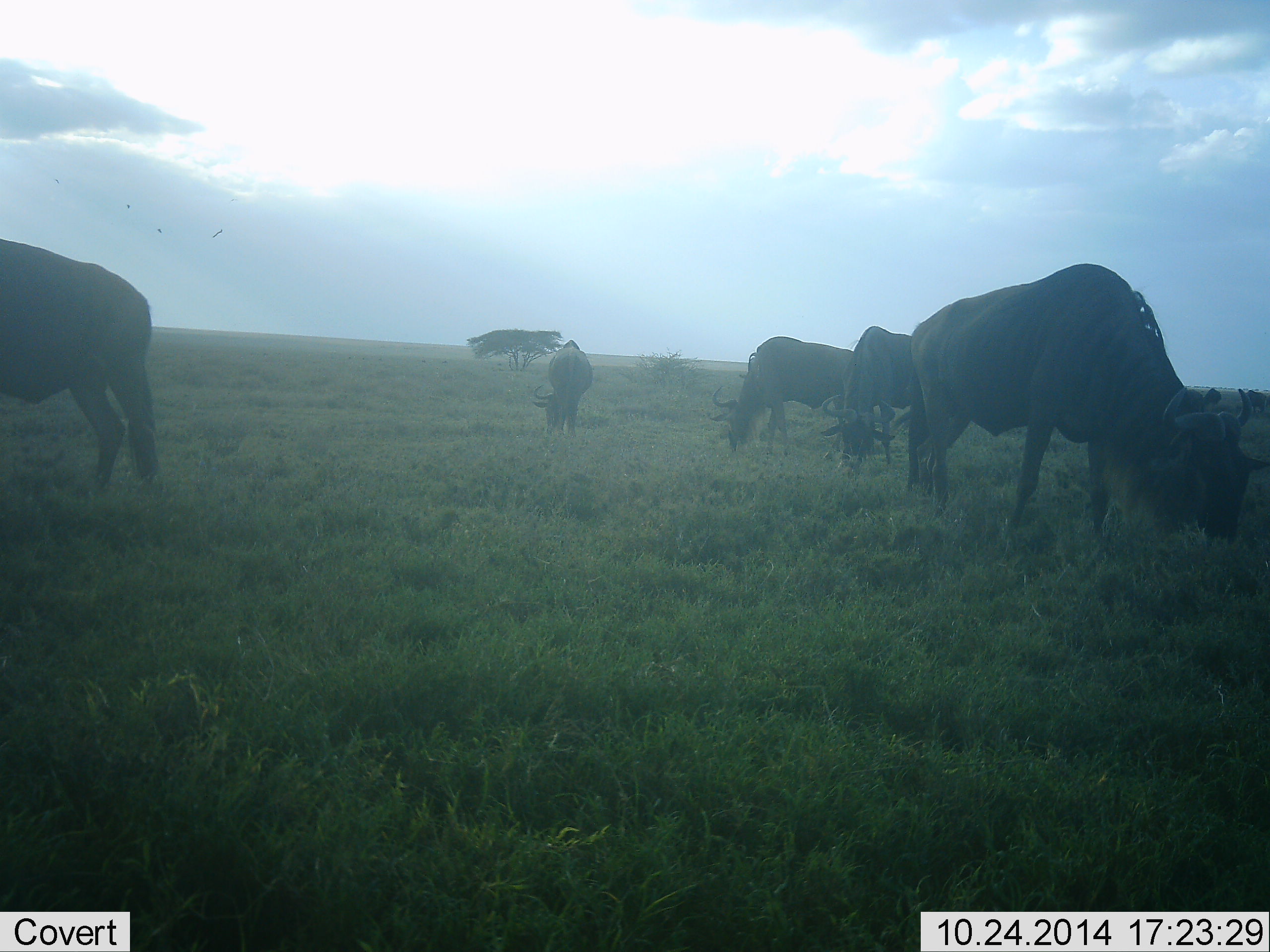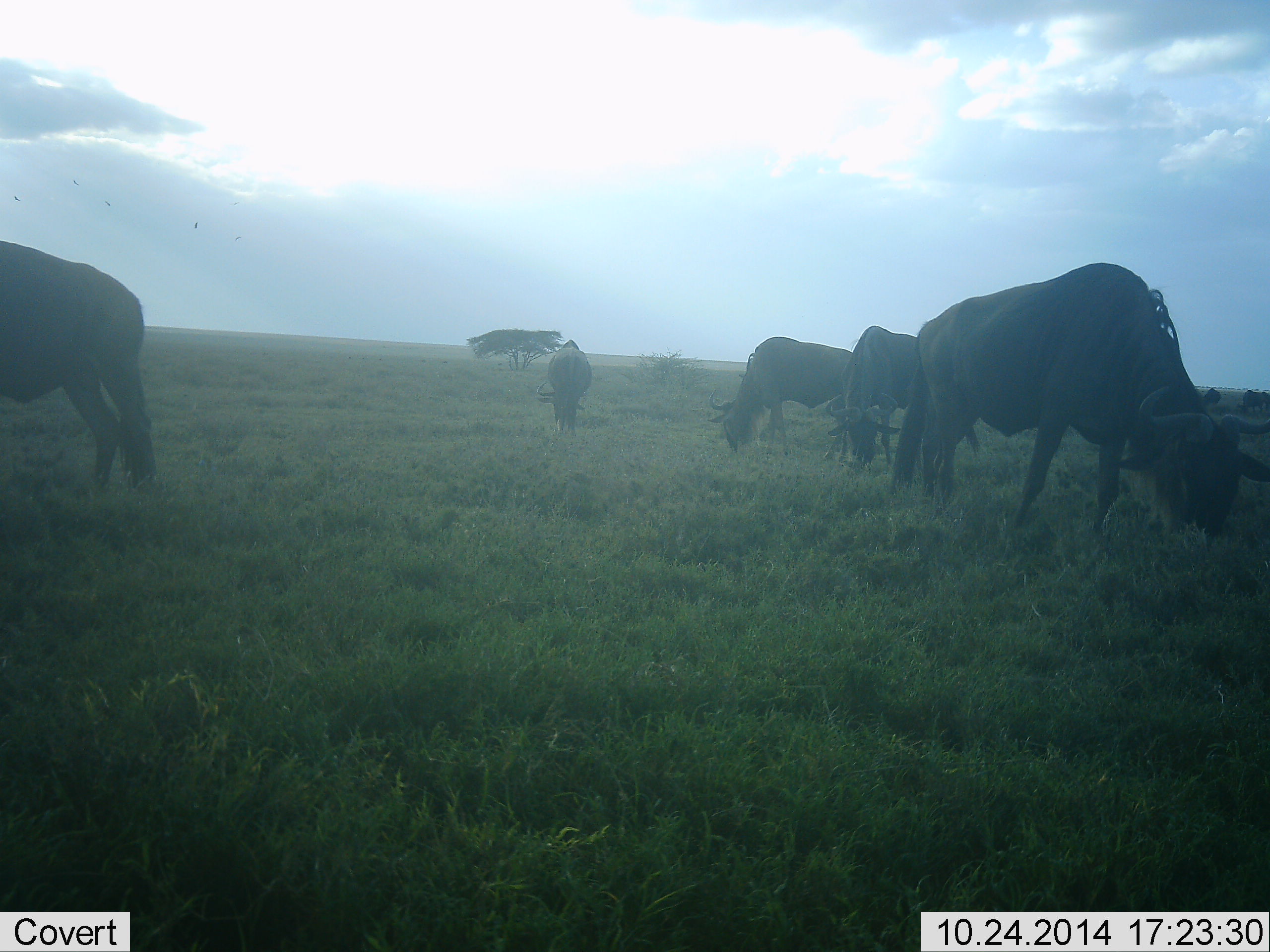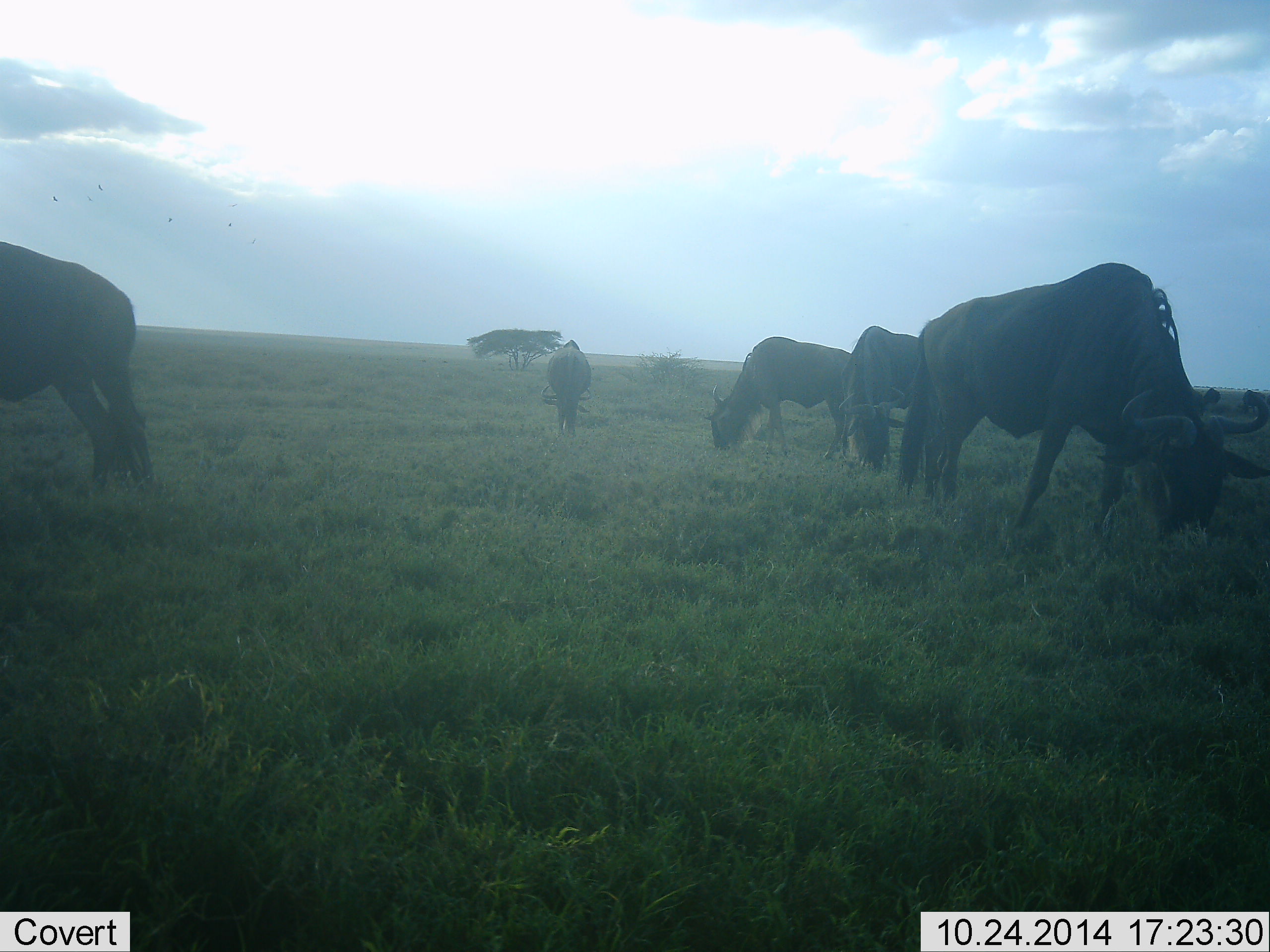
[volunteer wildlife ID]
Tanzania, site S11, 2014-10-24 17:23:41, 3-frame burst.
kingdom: Animalia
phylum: Chordata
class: Mammalia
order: Artiodactyla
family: Bovidae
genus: Connochaetes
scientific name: Connochaetes taurinus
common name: blue wildebeest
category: wildebeest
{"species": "wildebeest (blue wildebeest) (Connochaetes taurinus)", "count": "6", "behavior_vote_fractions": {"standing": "50%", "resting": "0%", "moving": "10%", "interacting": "0%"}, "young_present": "0%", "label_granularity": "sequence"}